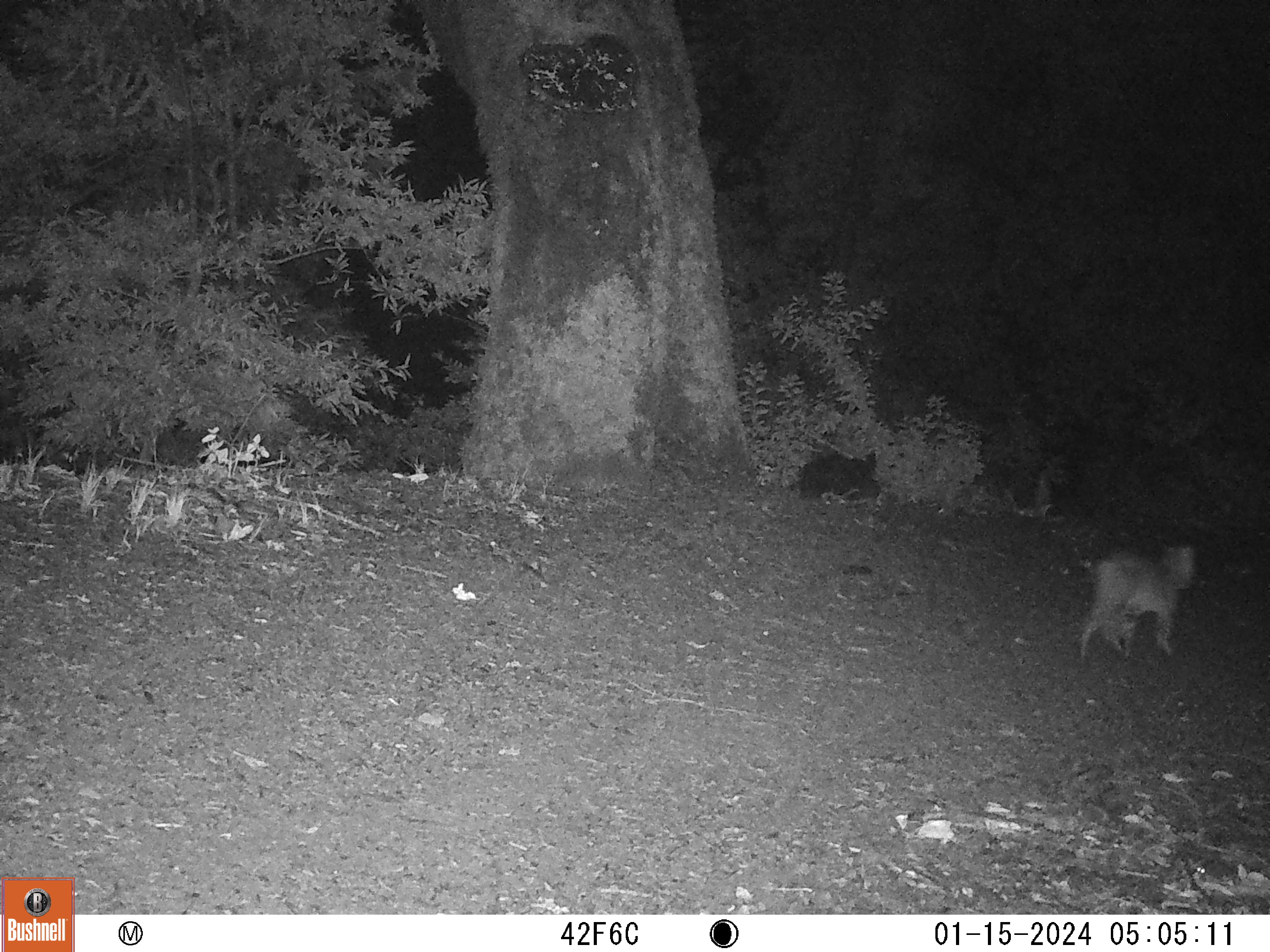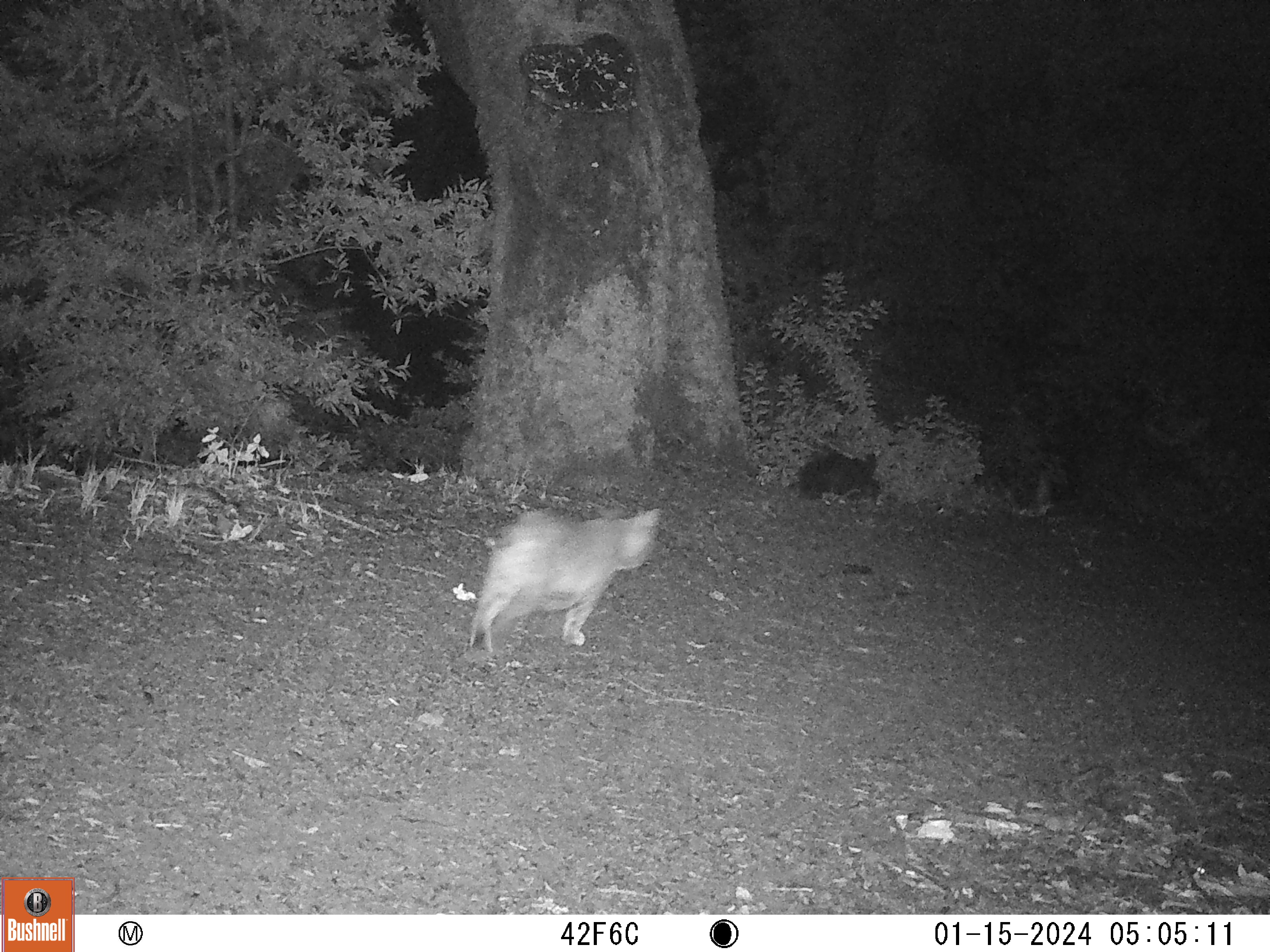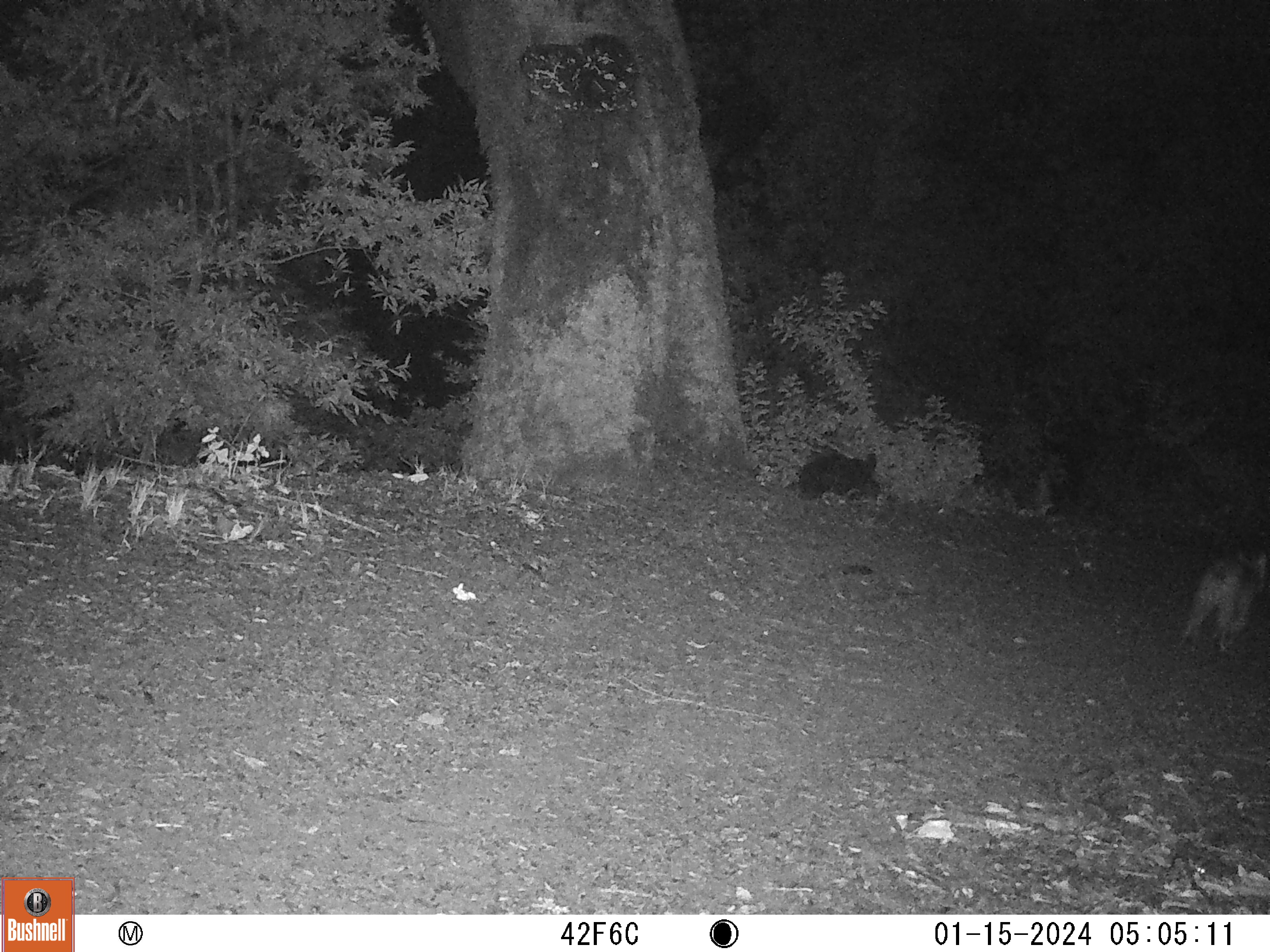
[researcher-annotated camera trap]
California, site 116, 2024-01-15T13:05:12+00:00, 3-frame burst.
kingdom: Animalia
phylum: Chordata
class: Mammalia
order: Carnivora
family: Felidae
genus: Lynx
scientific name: Lynx rufus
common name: bobcat